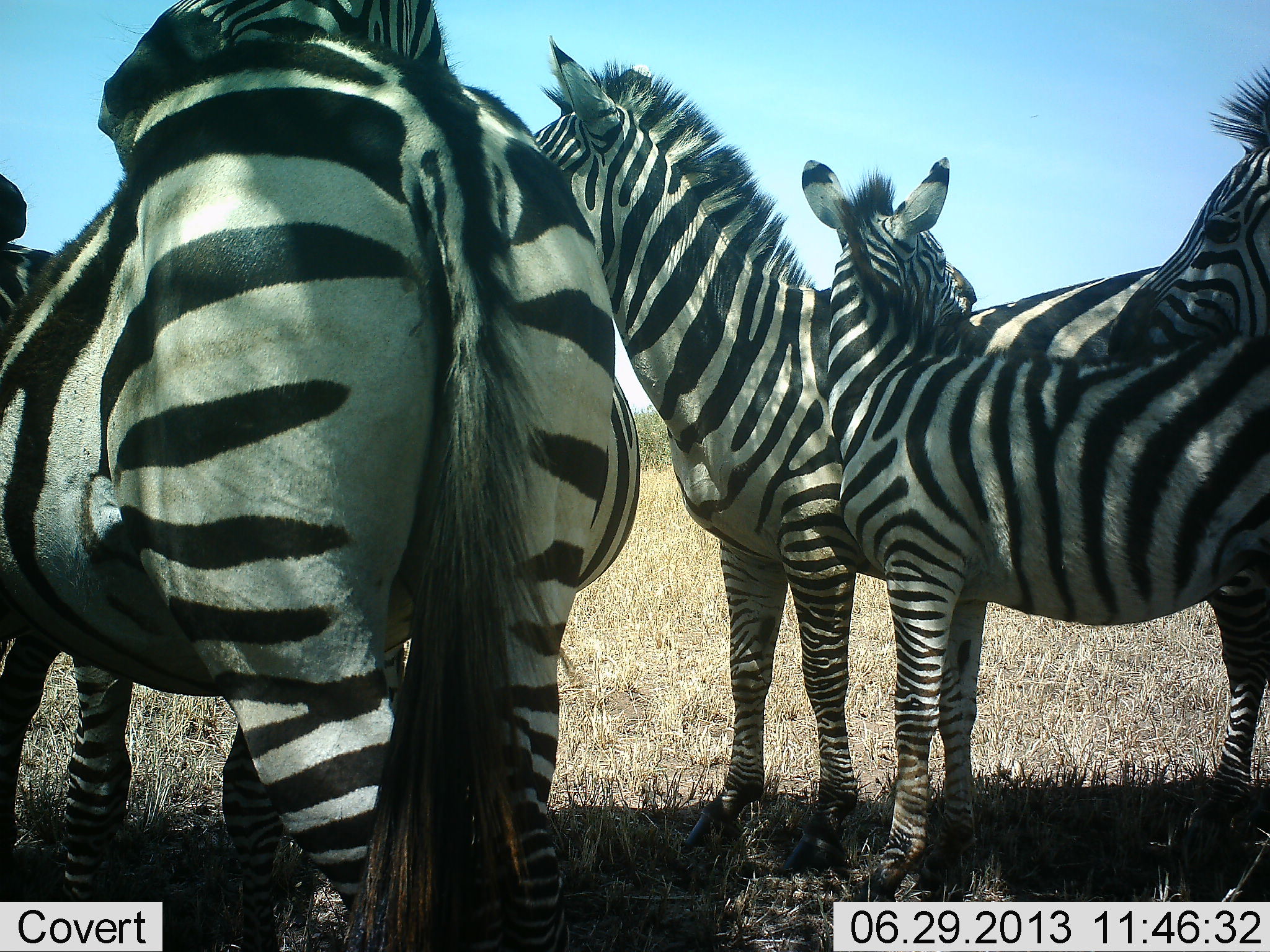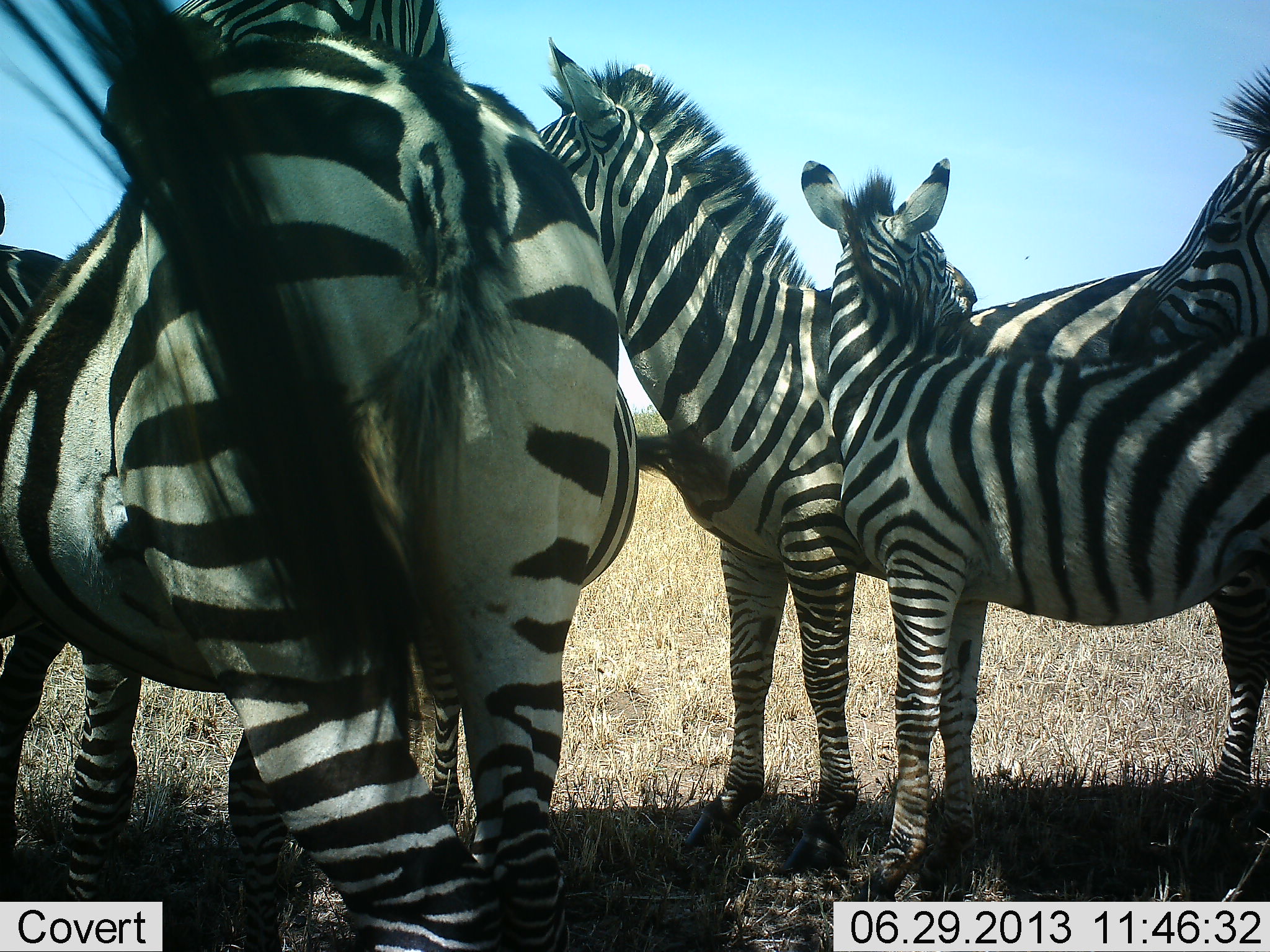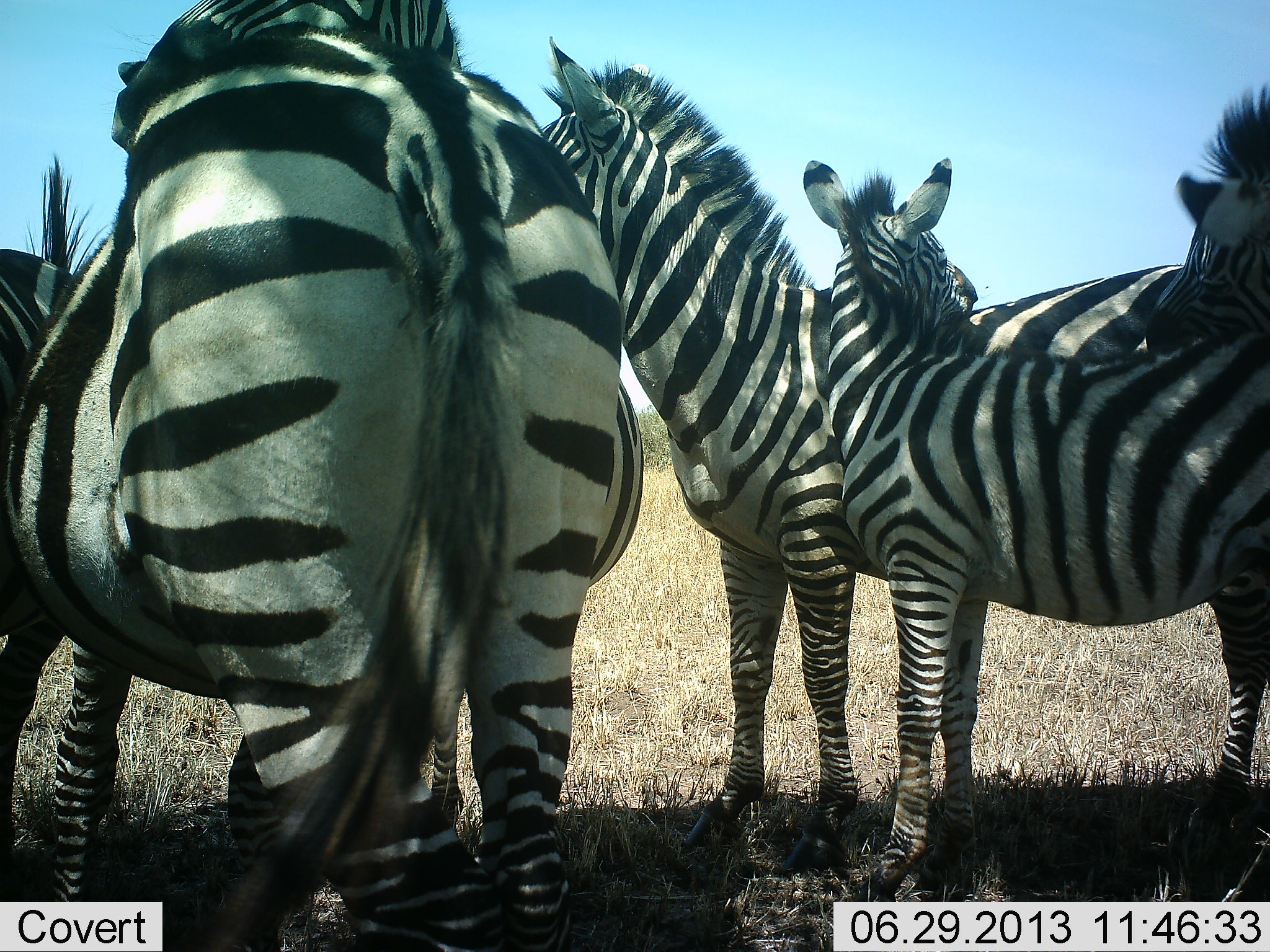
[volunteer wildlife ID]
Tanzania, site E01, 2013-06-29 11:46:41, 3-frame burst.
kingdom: Animalia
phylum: Chordata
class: Mammalia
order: Perissodactyla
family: Equidae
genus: Equus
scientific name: Equus quagga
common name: plains zebra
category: zebra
Zebra (plains zebra) (Equus quagga), count 5. Behavior (volunteer vote fractions): standing 79%, resting 17%, moving 0%, interacting 41%. Young present (vote fraction): 48%. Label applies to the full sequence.